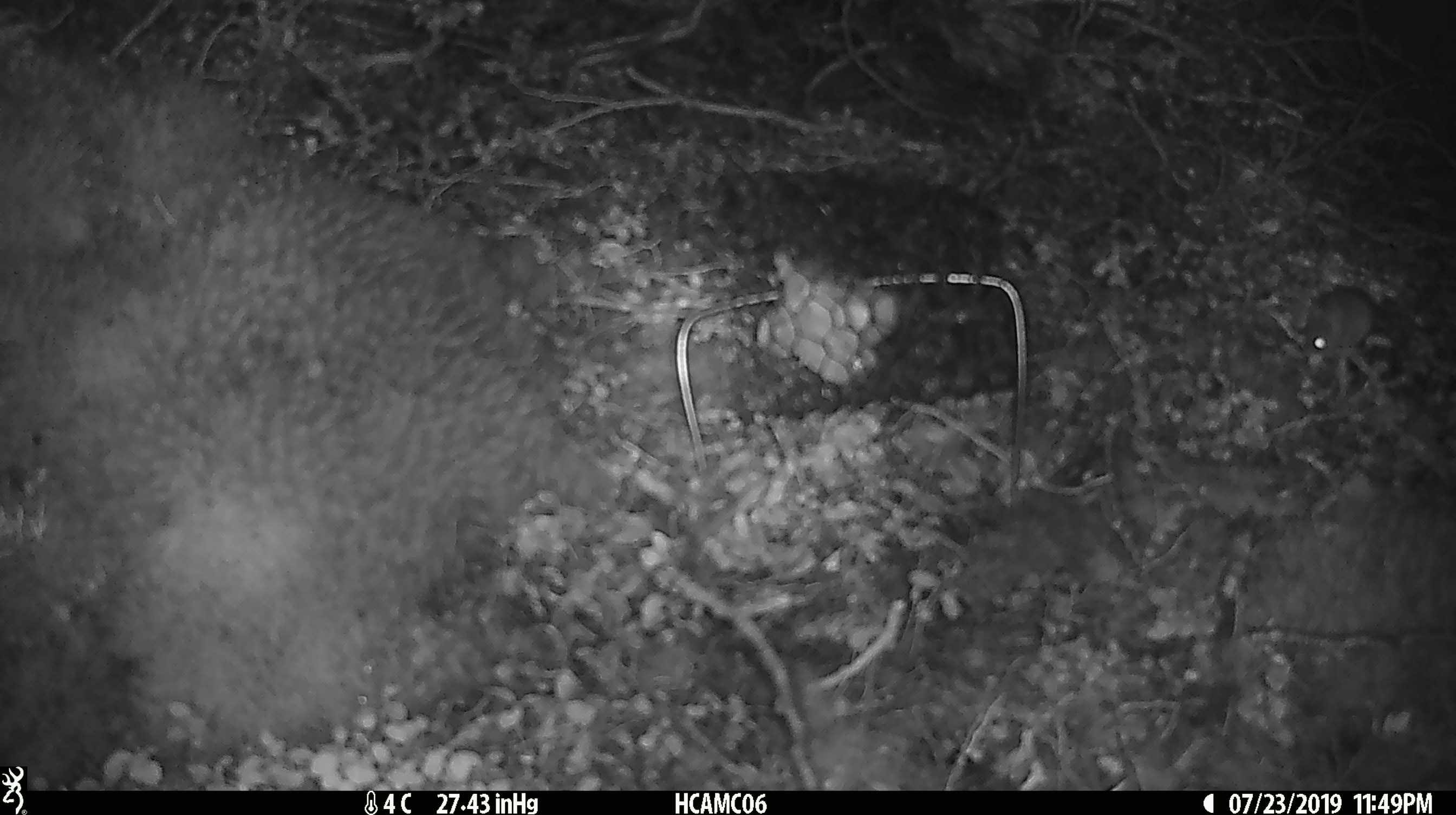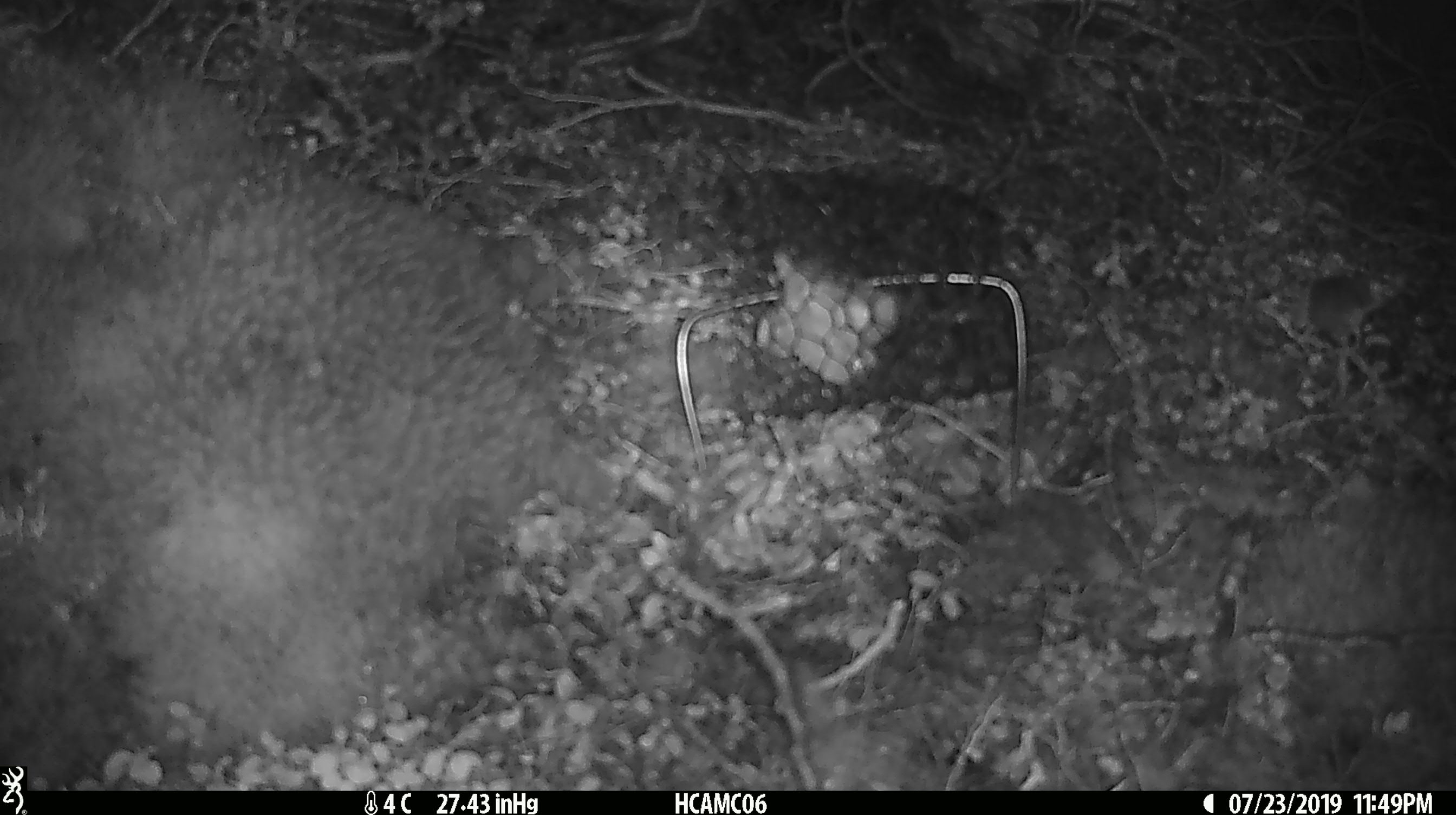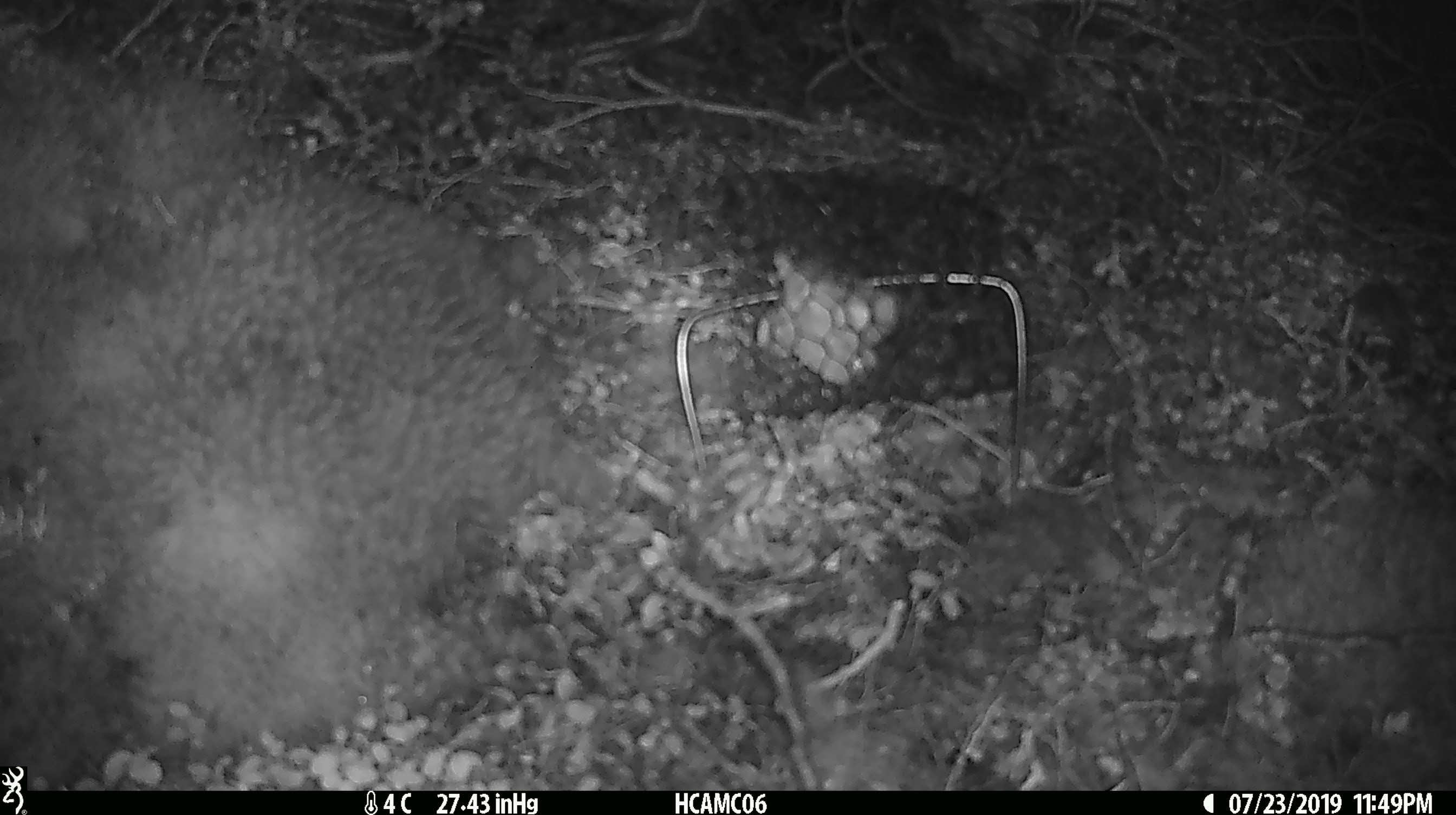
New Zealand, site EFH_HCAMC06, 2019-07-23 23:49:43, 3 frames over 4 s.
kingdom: Animalia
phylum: Chordata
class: Mammalia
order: Rodentia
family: Muridae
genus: Mus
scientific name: Mus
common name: mouse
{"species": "mouse (Mus)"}